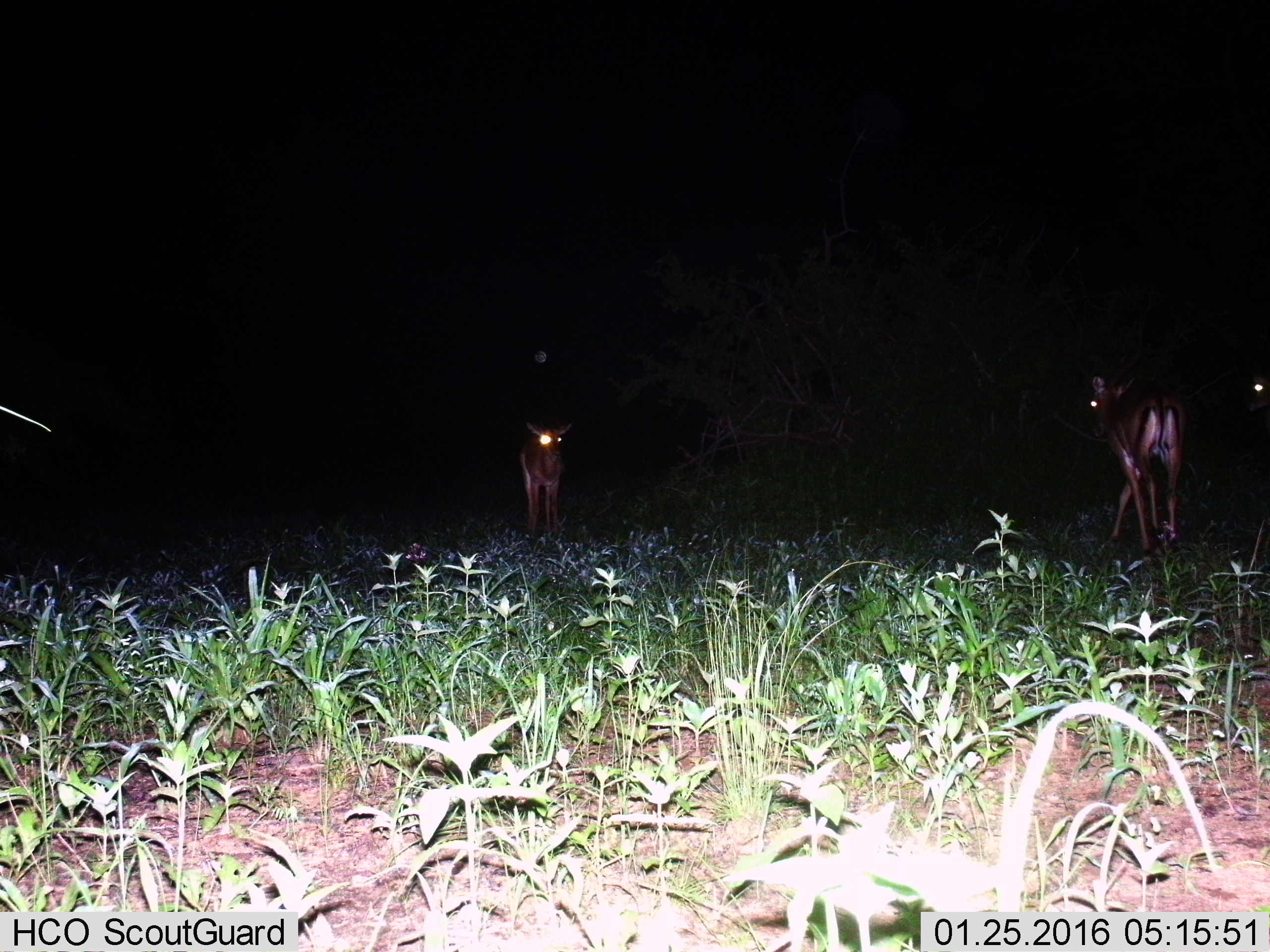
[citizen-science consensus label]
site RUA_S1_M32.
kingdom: Animalia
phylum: Chordata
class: Mammalia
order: Artiodactyla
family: Bovidae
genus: Aepyceros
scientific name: Aepyceros melampus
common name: impala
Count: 3.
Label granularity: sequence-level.